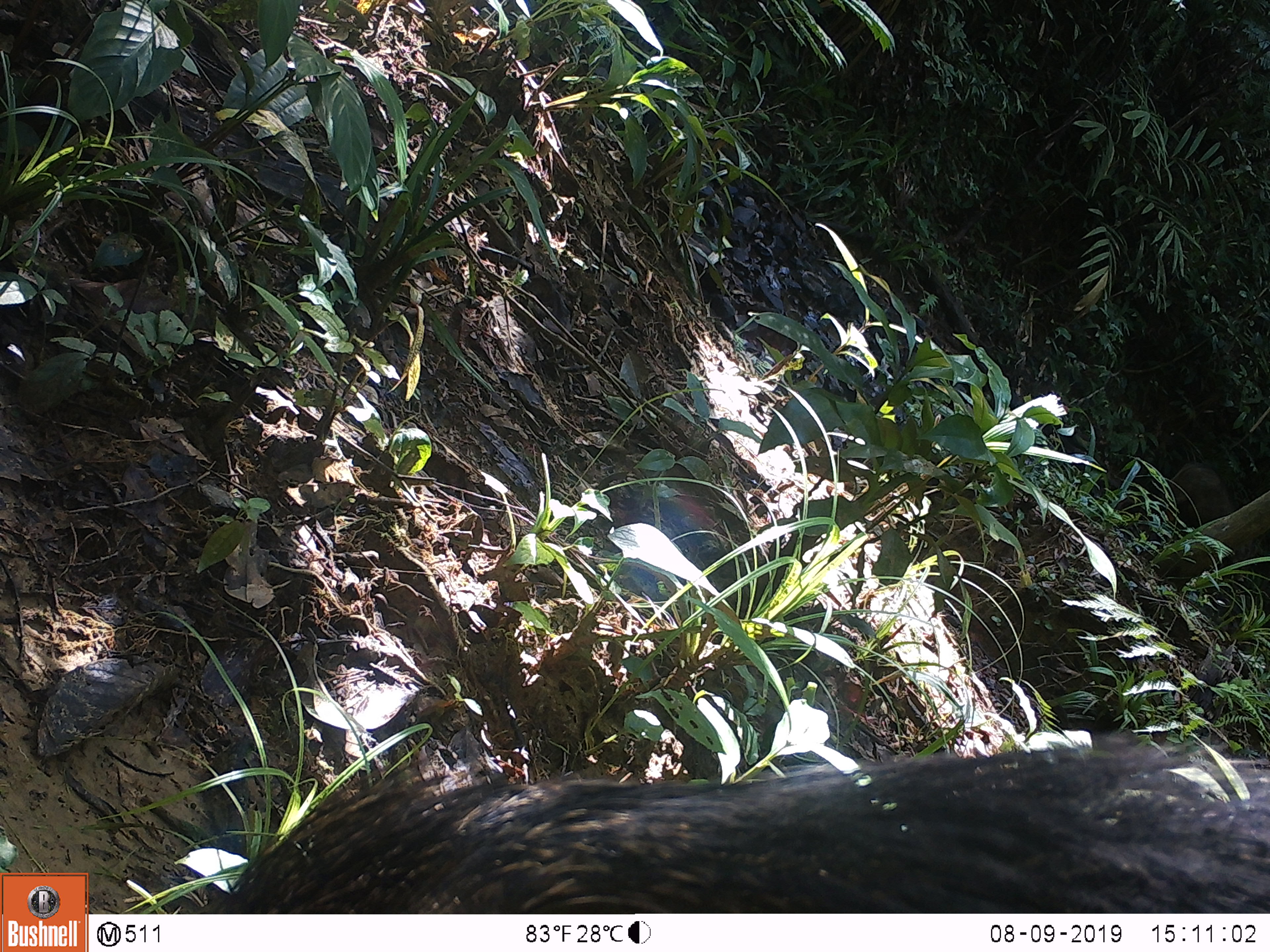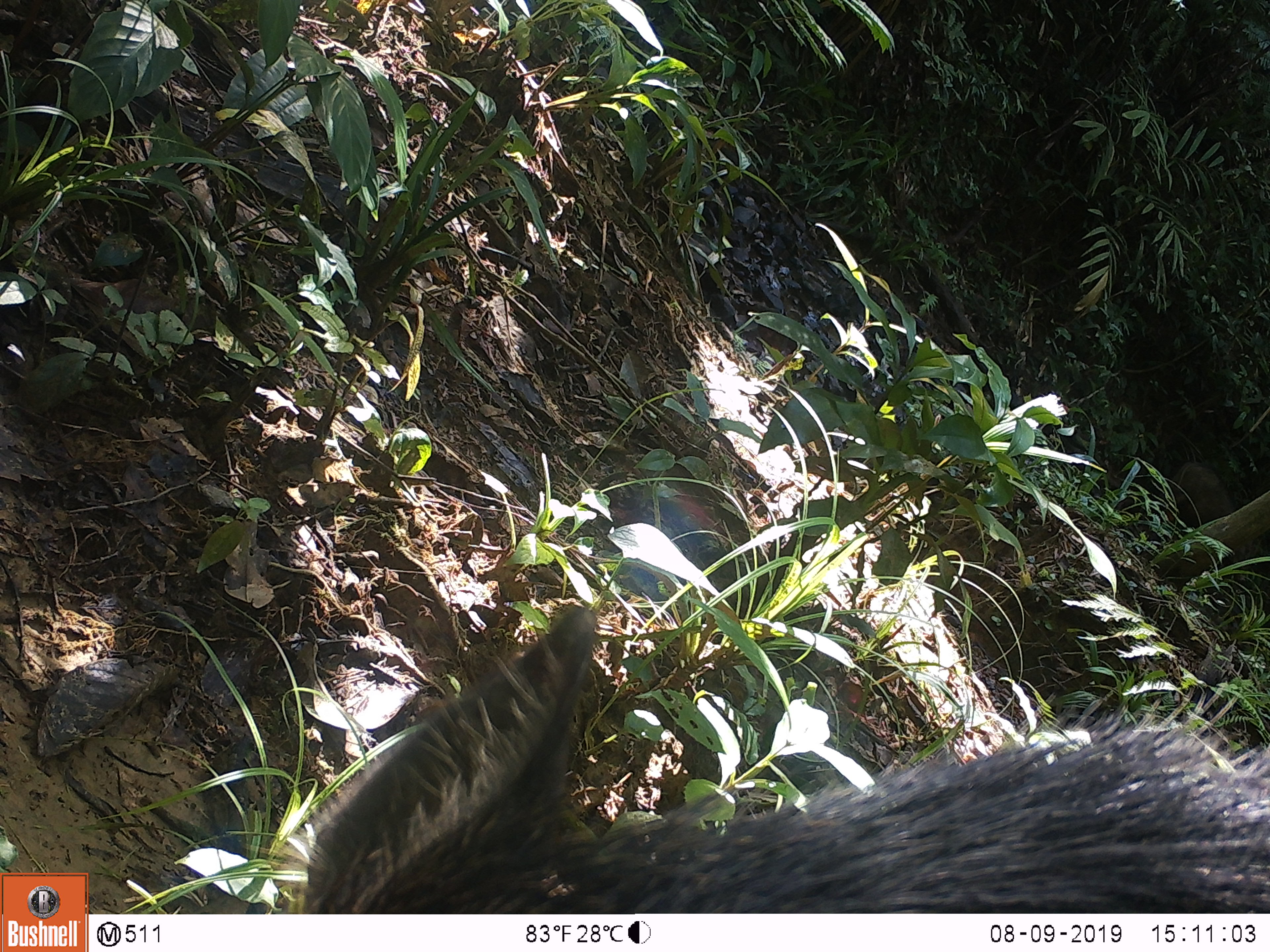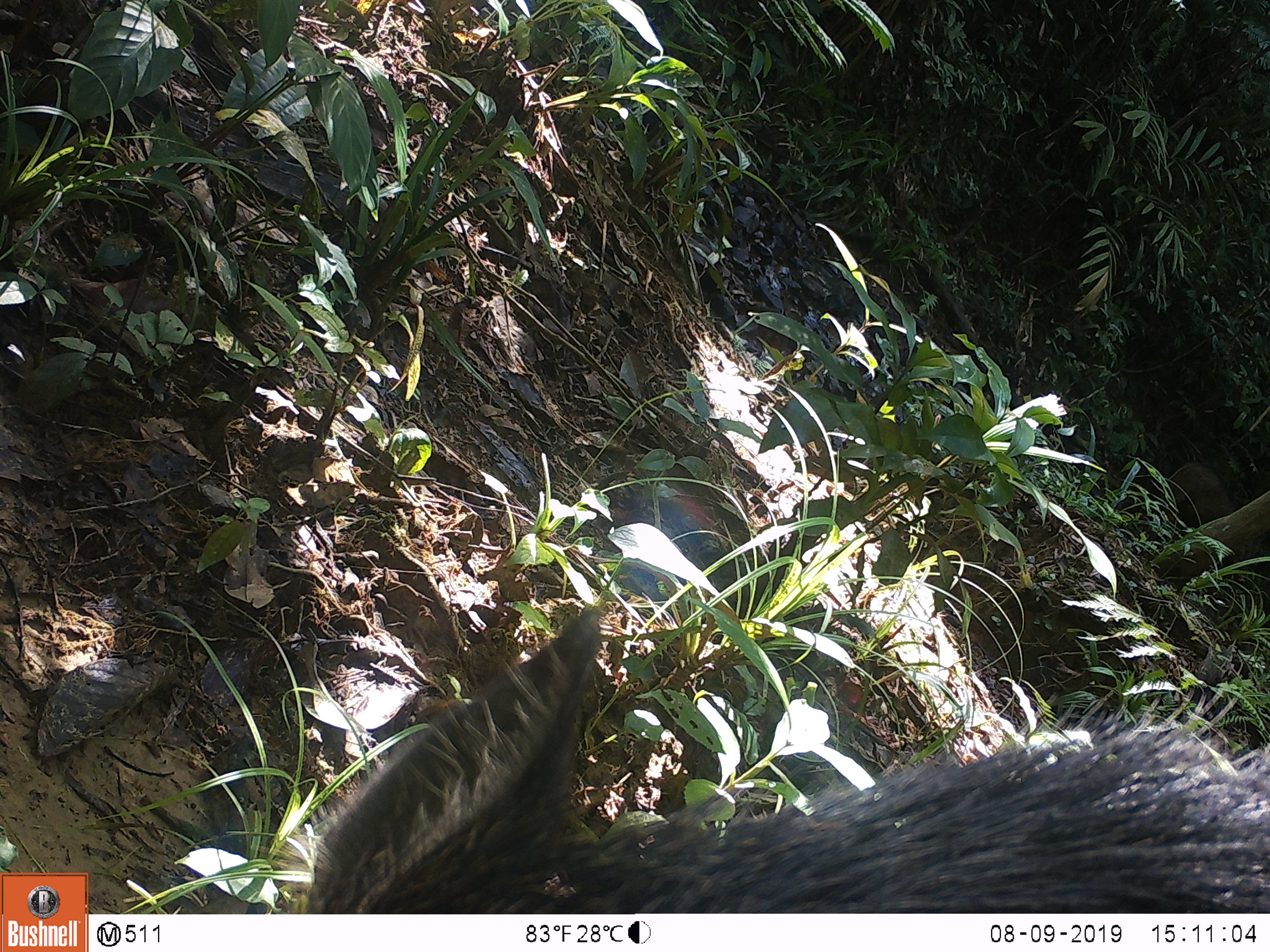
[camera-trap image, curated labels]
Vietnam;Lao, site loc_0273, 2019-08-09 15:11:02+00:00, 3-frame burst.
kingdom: Animalia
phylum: Chordata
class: Mammalia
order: Artiodactyla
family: Suidae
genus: Sus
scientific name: Sus scrofa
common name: eurasian wild pig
Eurasian wild pig (Sus scrofa). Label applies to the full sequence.